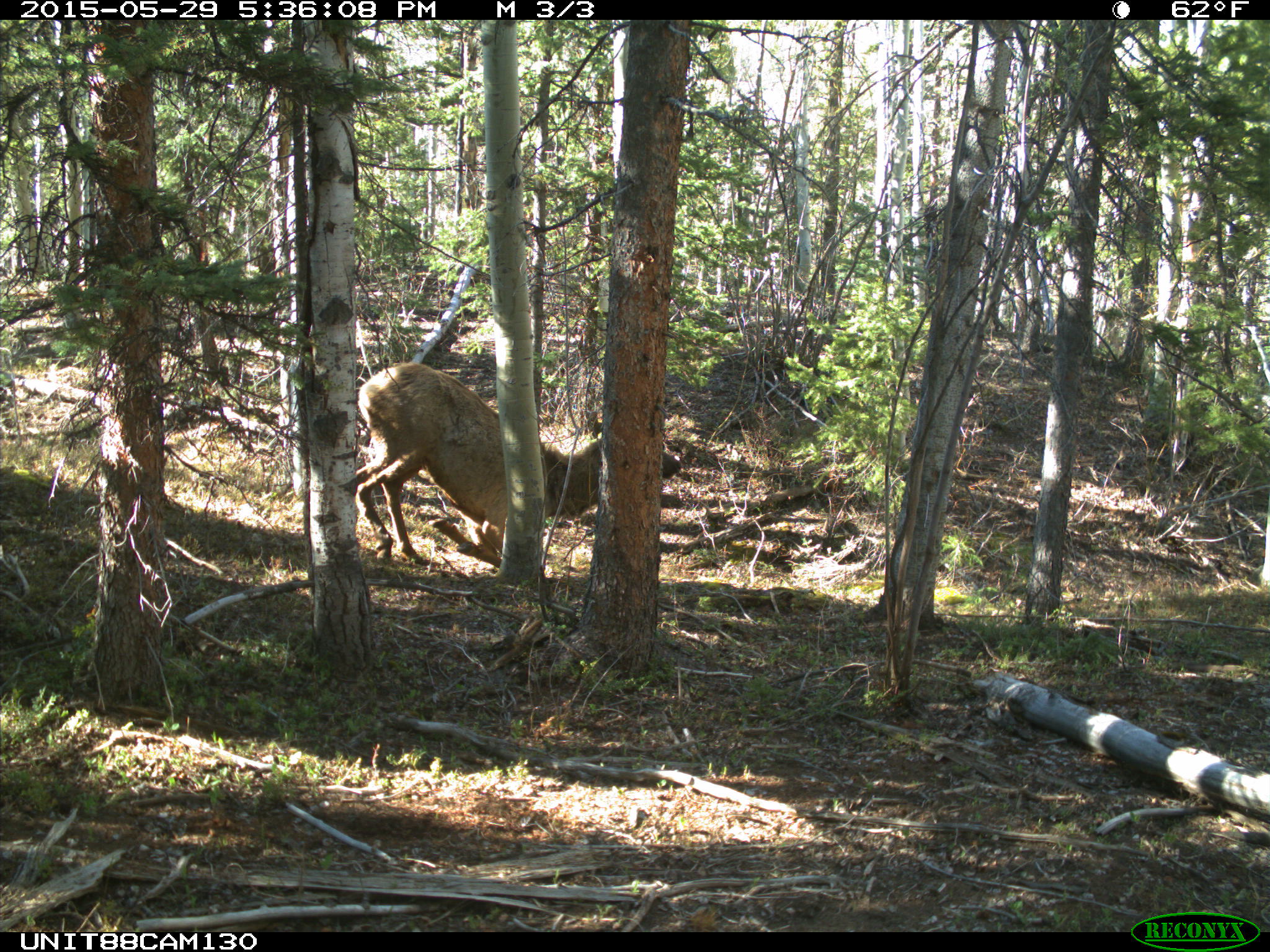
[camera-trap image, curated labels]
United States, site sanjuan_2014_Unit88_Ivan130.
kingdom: Animalia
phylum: Chordata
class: Mammalia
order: Artiodactyla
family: Cervidae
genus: Cervus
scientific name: Cervus elaphus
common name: red deer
Cervus elaphus (red deer).